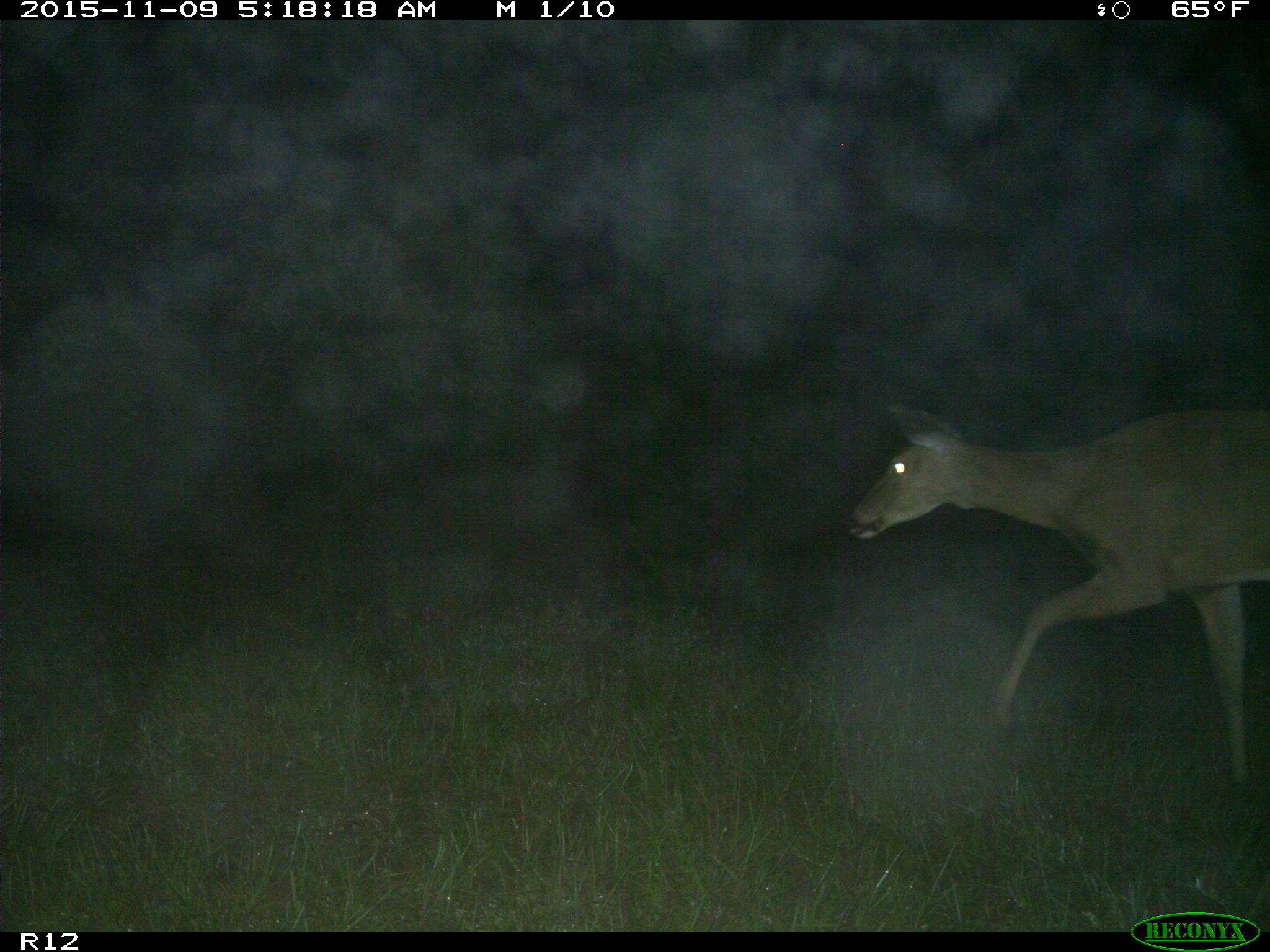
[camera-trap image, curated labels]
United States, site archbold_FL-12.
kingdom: Animalia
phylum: Chordata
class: Mammalia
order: Artiodactyla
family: Cervidae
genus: Odocoileus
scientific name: Odocoileus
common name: deer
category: unidentified deer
Unidentified deer (deer) (Odocoileus).